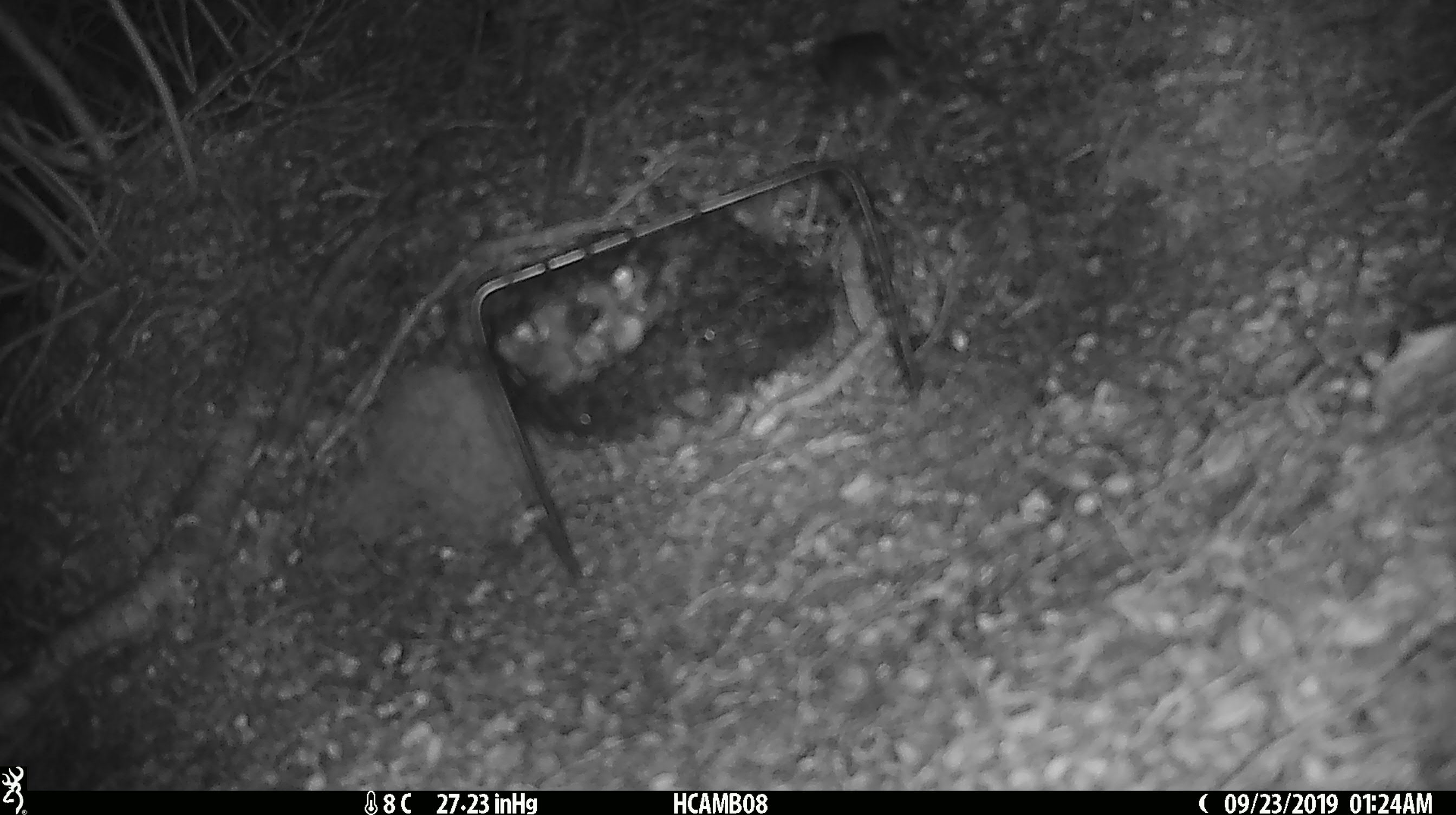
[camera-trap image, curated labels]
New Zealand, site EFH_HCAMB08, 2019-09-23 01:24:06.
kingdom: Animalia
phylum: Chordata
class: Mammalia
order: Rodentia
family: Muridae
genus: Mus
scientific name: Mus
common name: mouse